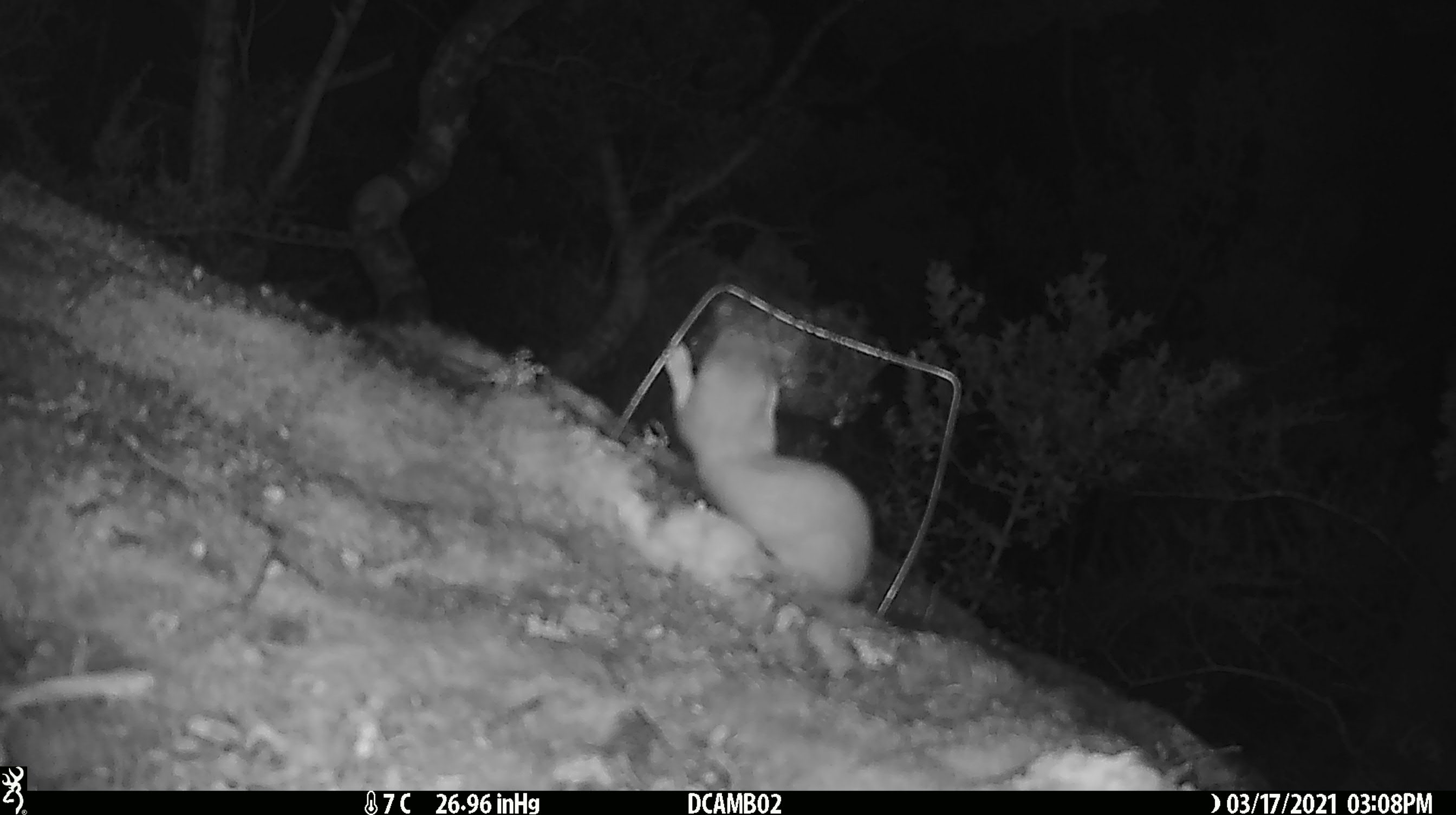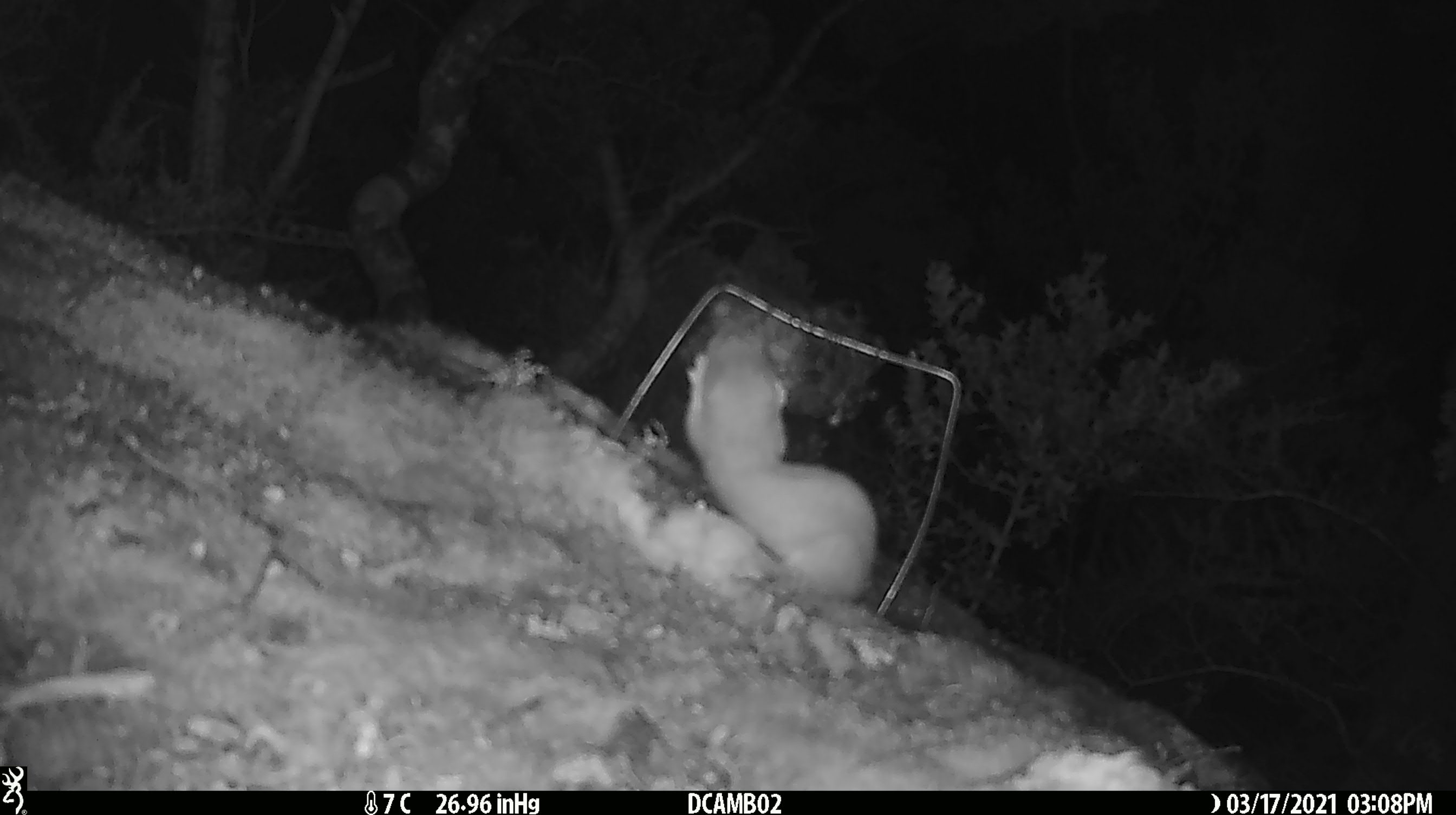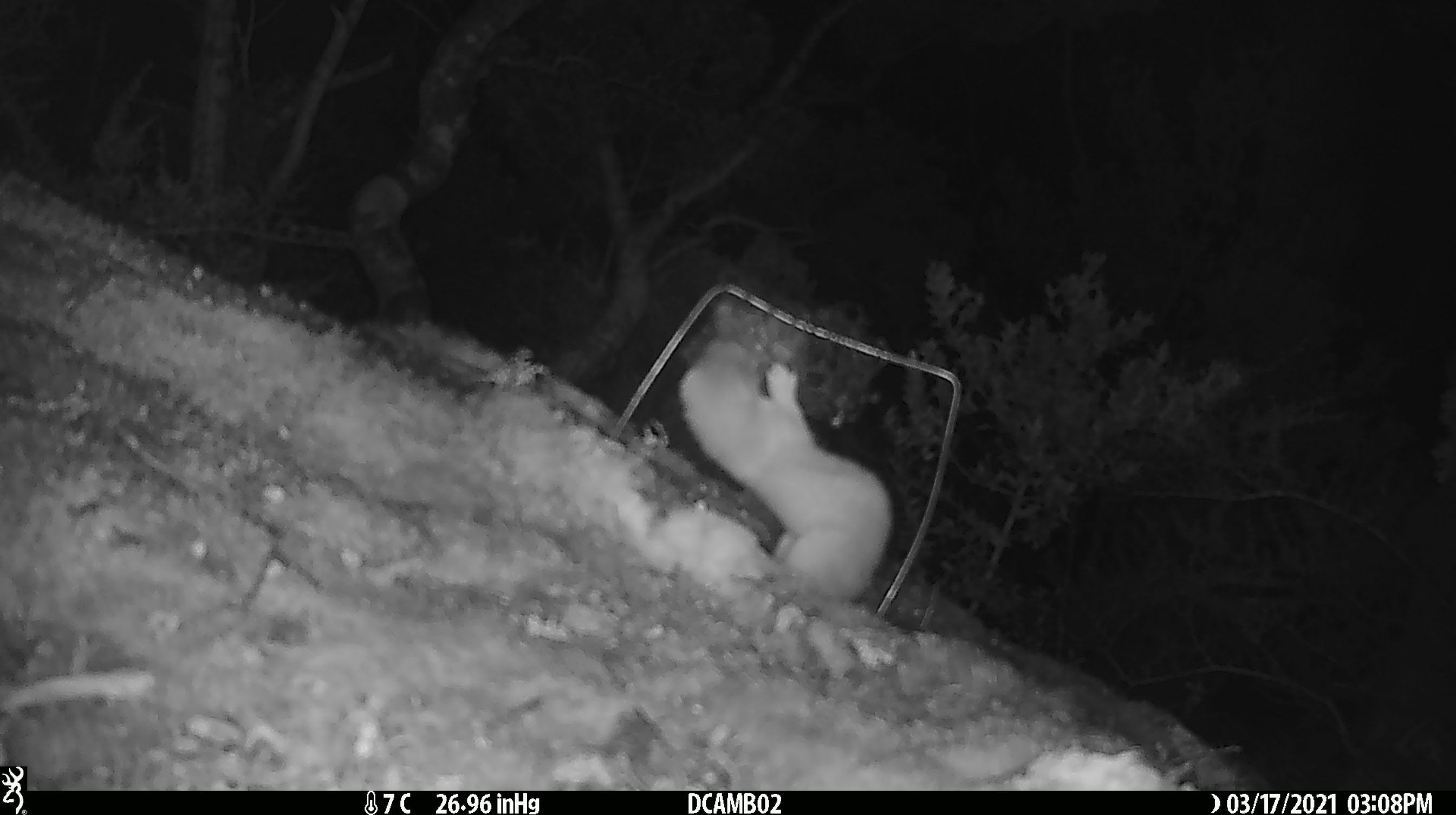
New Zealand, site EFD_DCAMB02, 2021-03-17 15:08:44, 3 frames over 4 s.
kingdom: Animalia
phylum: Chordata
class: Mammalia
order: Carnivora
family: Mustelidae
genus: Mustela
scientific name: Mustela erminea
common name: stoat